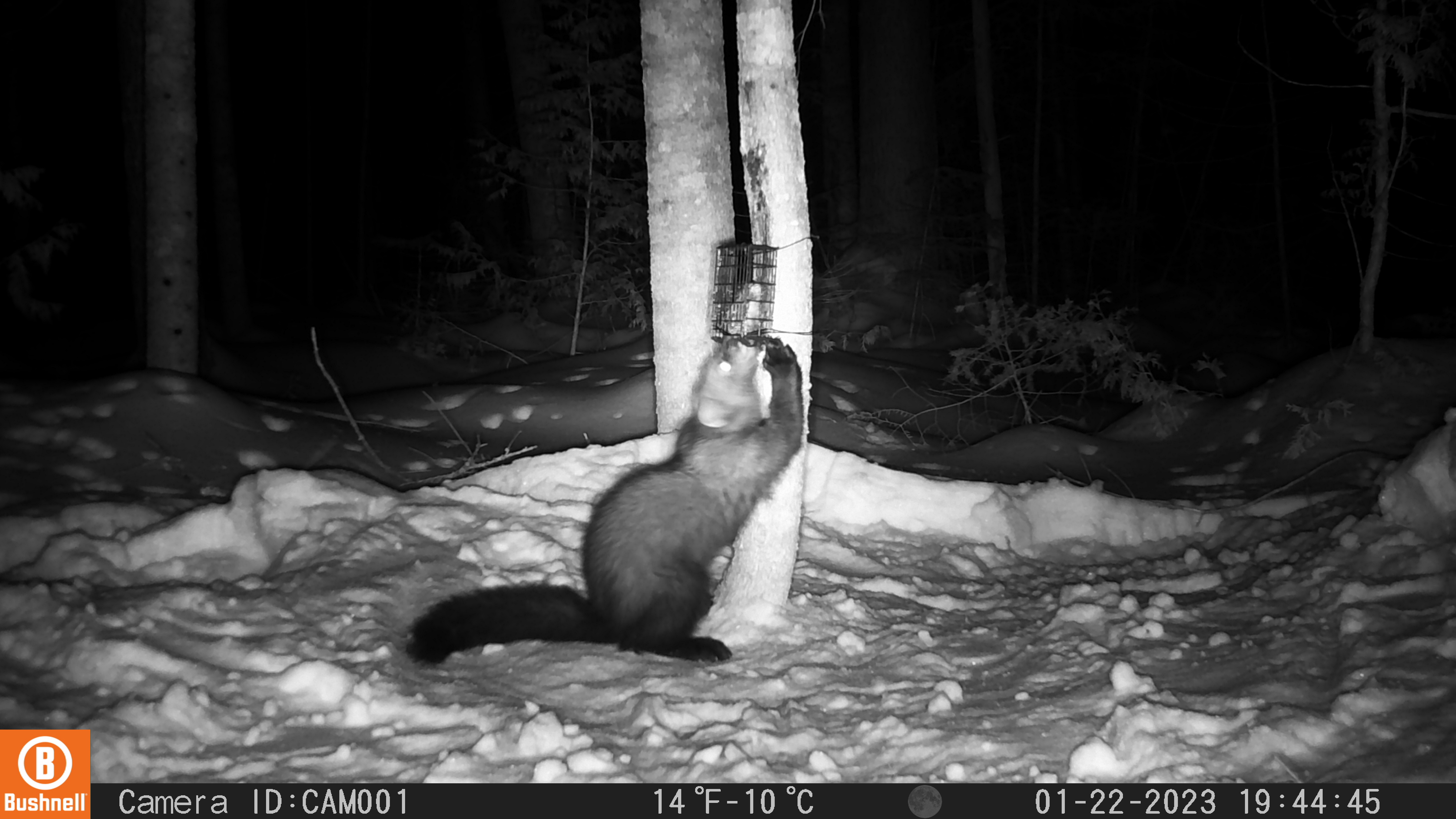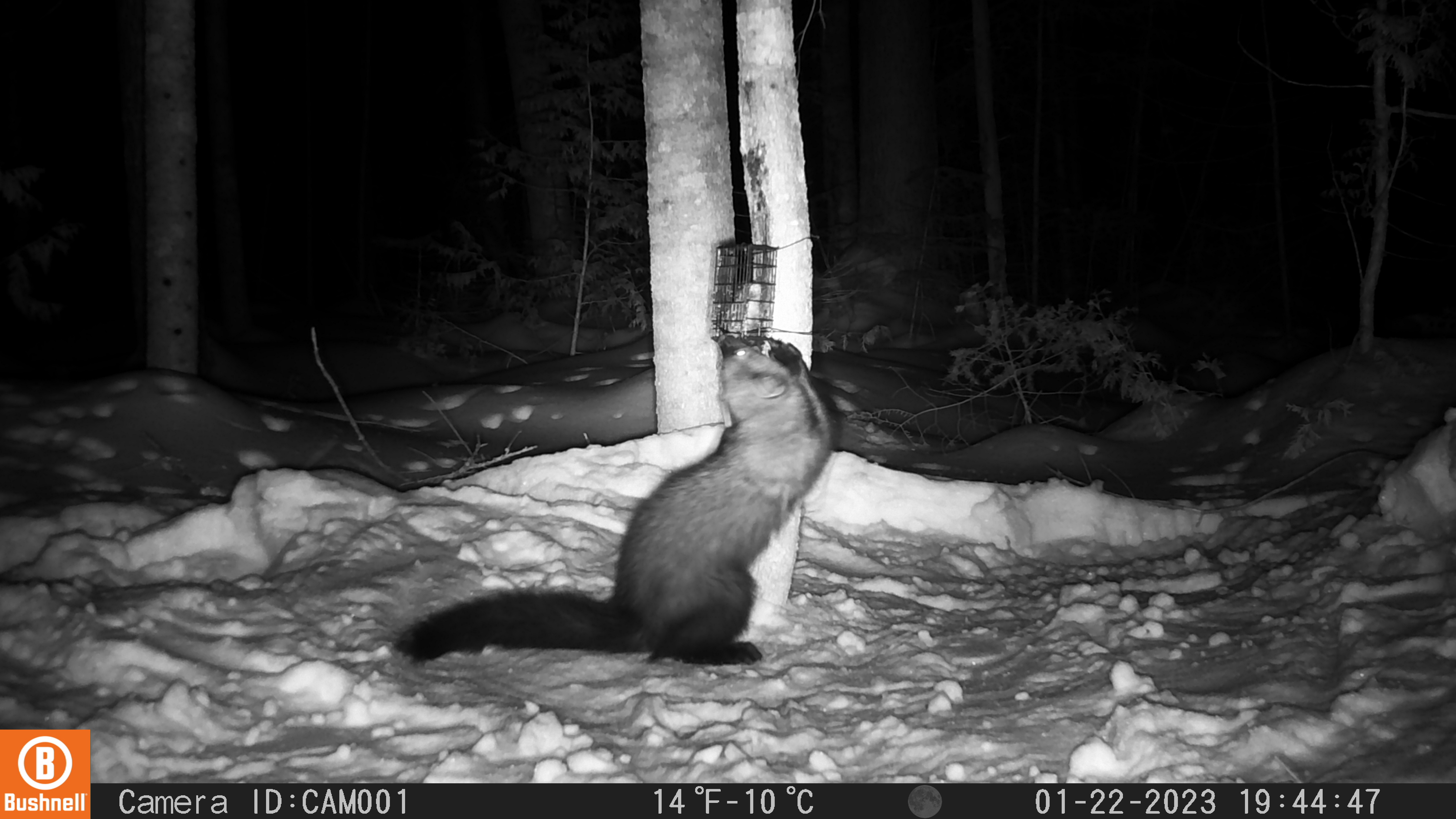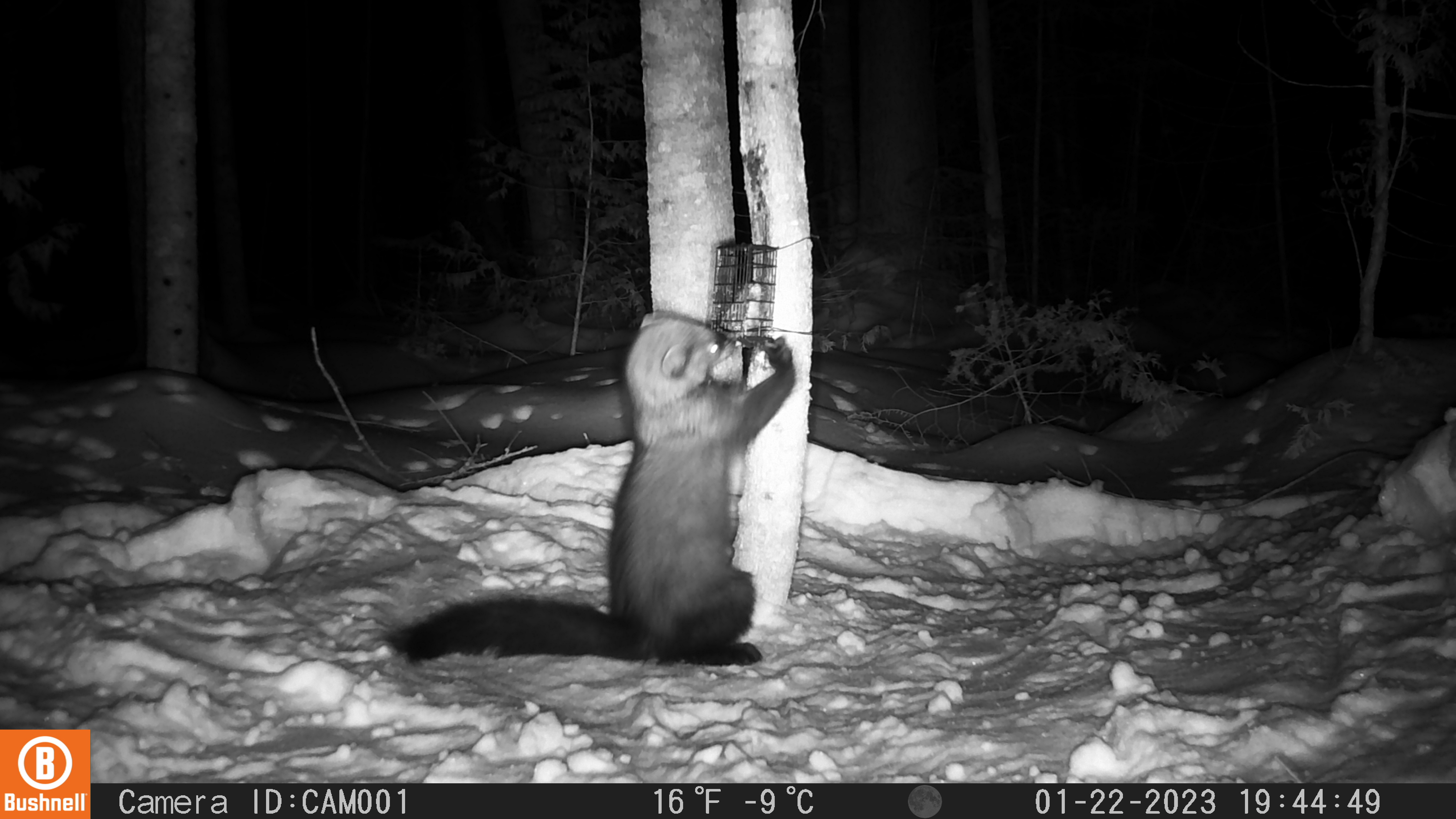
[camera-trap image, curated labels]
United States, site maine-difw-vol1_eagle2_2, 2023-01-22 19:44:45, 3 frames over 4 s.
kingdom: Animalia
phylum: Chordata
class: Mammalia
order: Carnivora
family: Mustelidae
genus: Pekania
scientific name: Pekania pennanti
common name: fisher